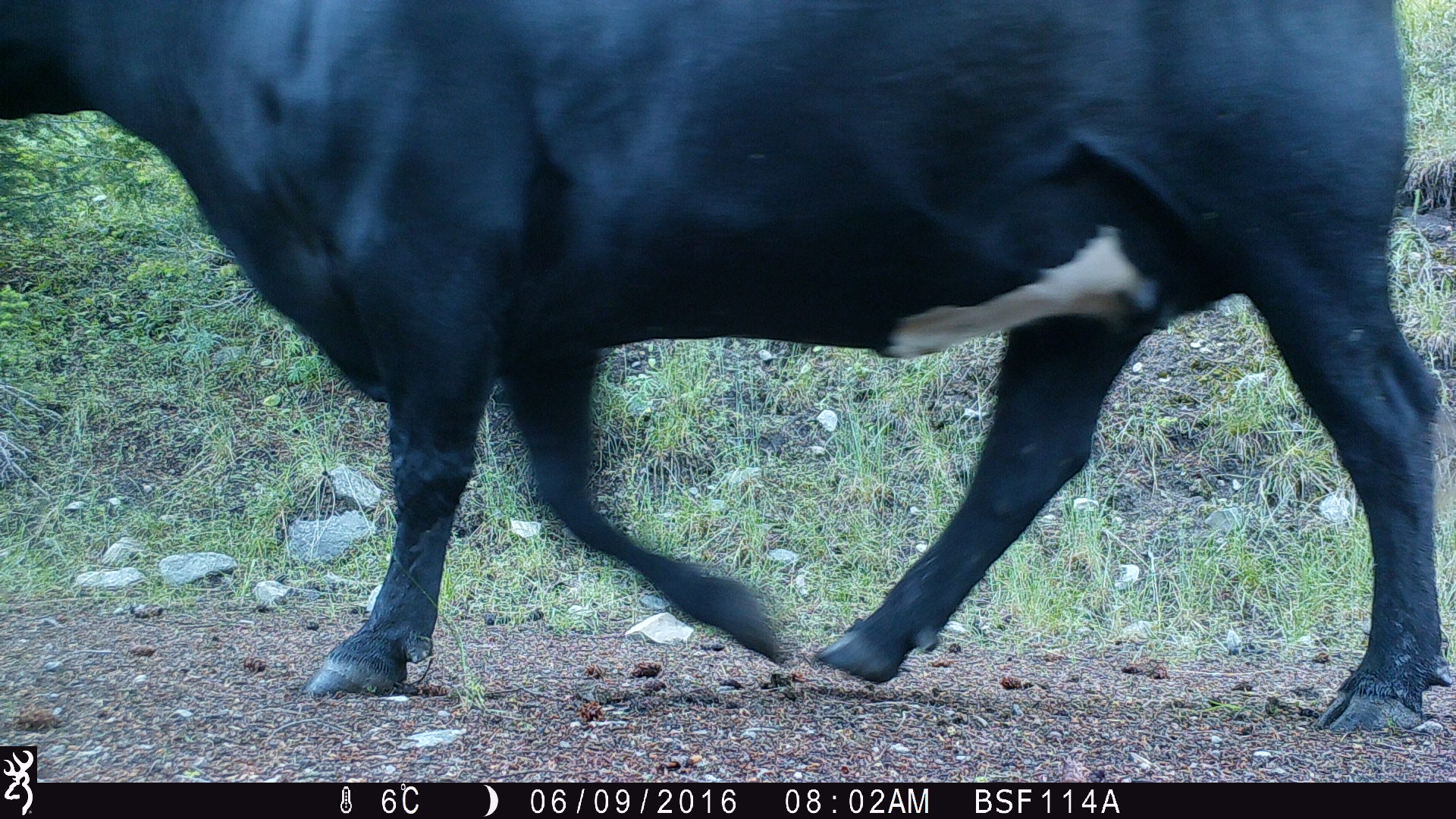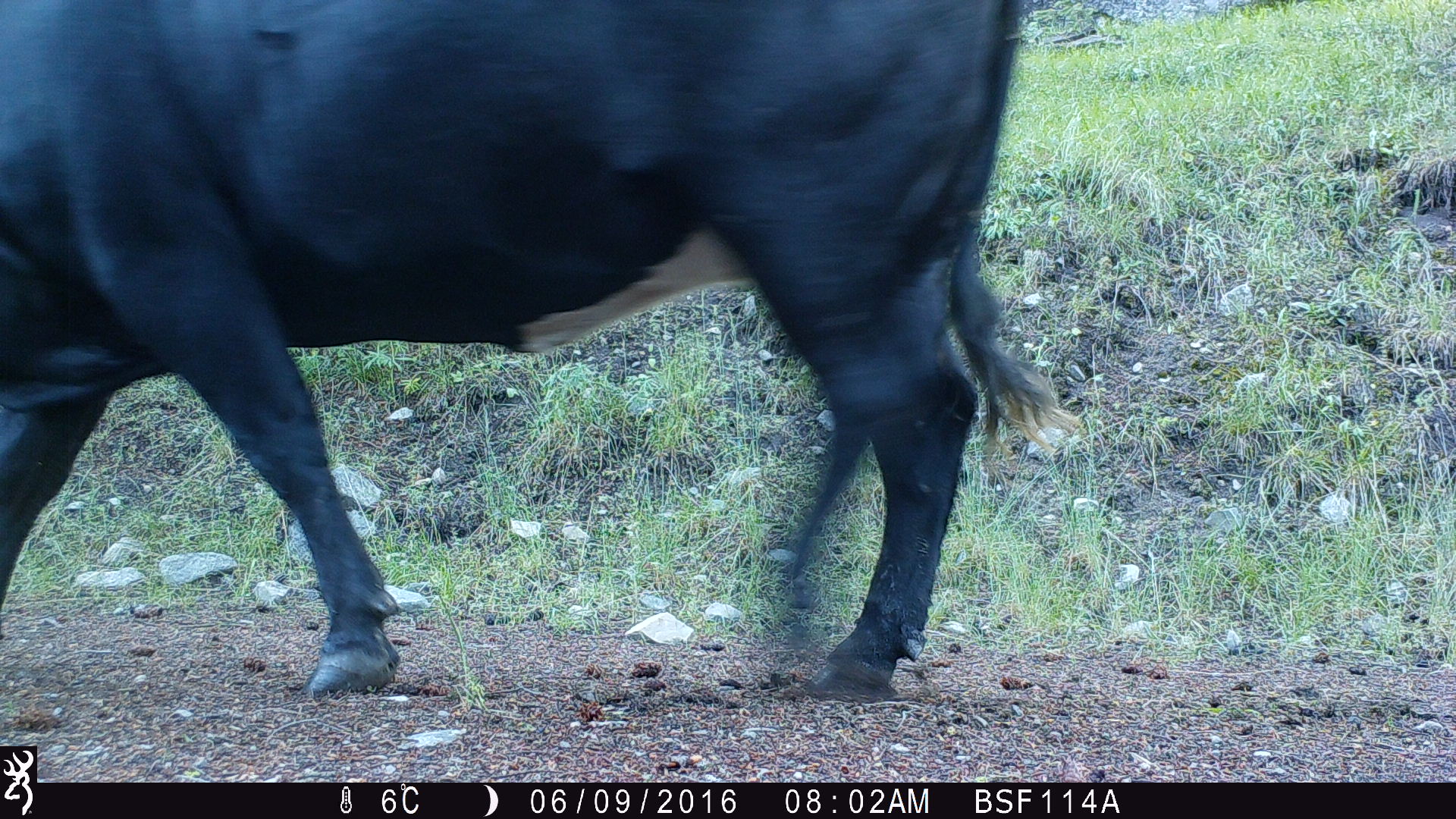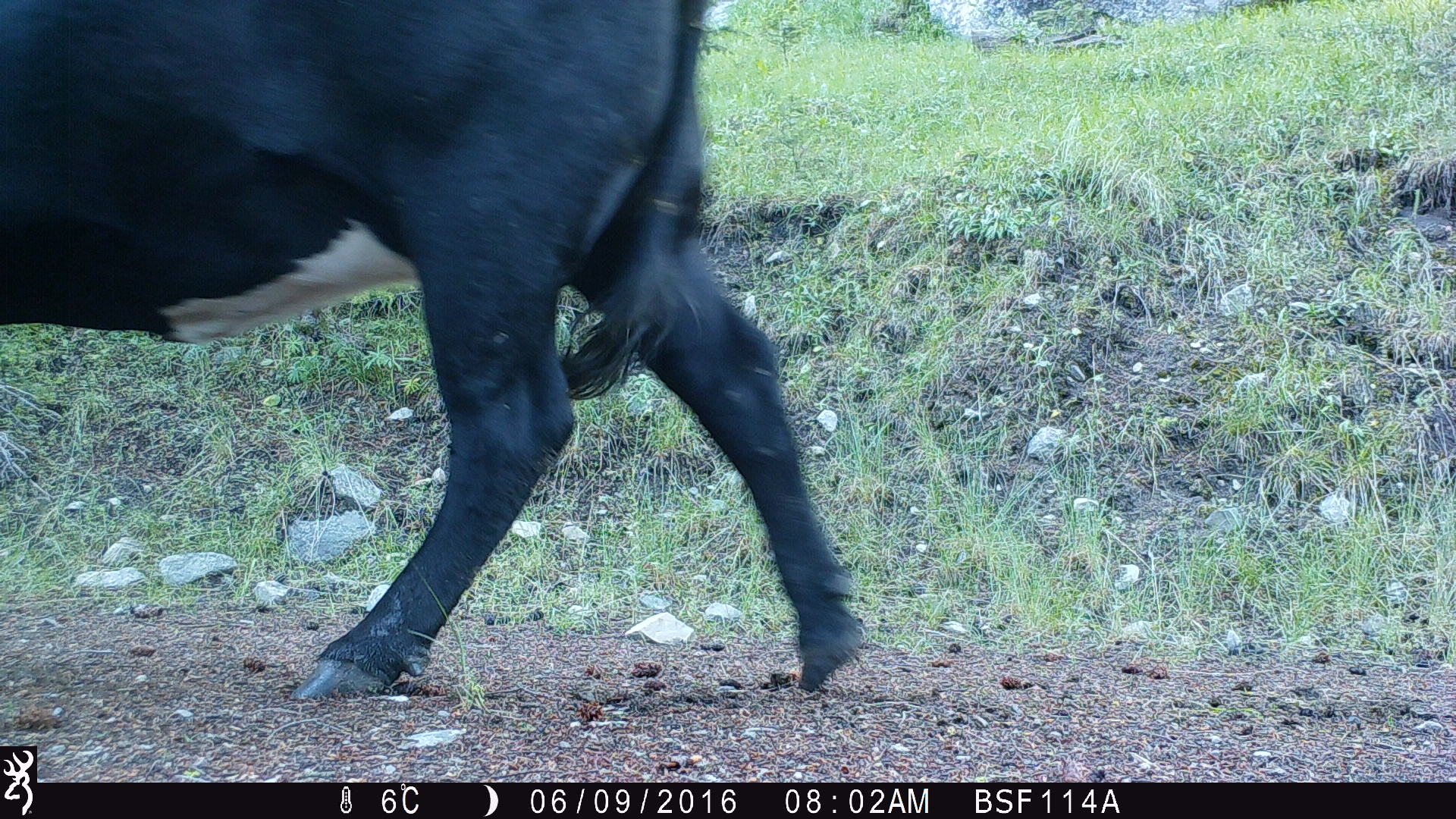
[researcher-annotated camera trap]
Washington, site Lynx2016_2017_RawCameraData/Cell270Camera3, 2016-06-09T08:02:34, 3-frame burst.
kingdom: Animalia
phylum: Chordata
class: Mammalia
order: Artiodactyla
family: Bovidae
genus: Bos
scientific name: Bos taurus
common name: domestic cattle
Domestic cattle (Bos taurus). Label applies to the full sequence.